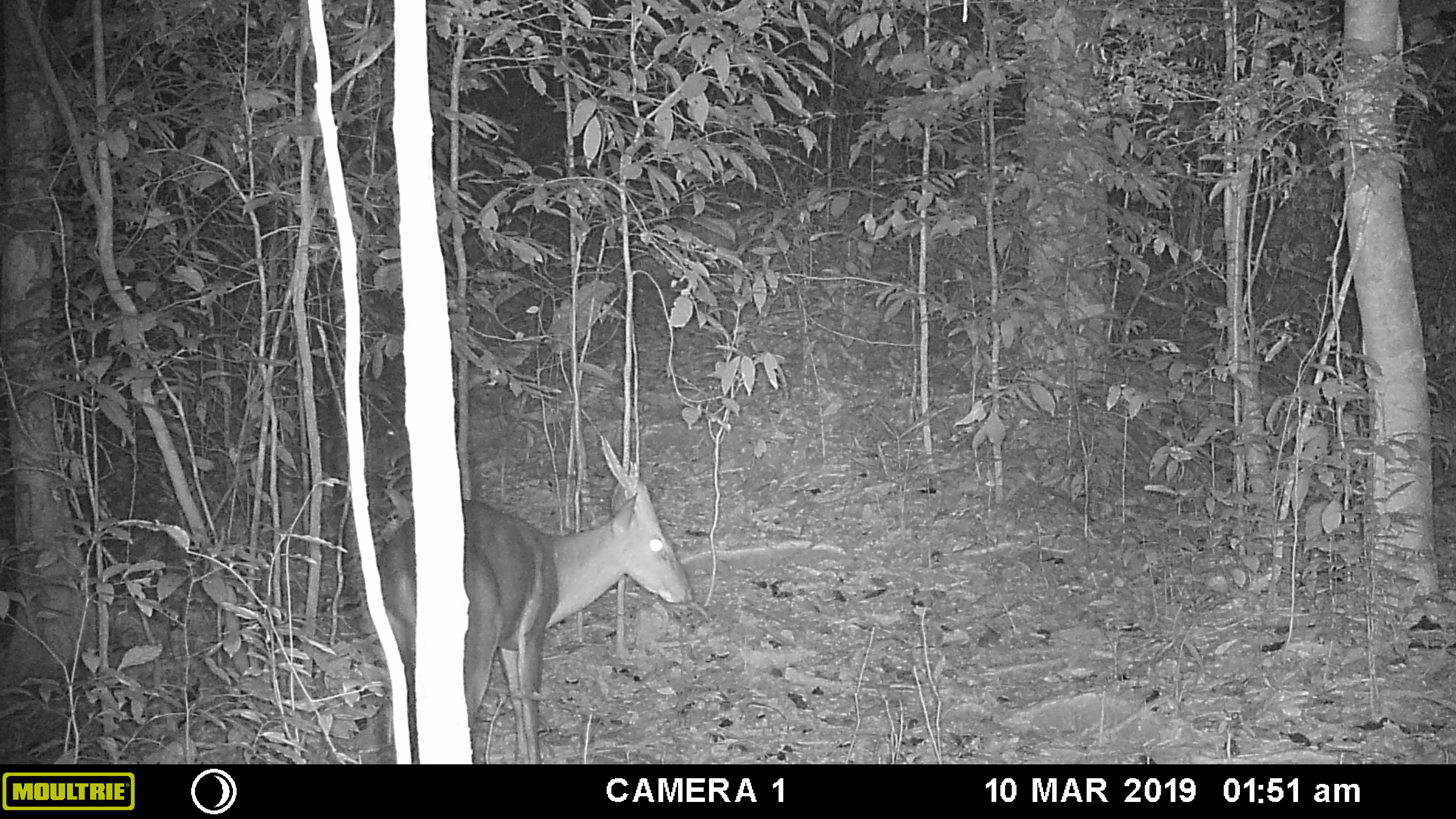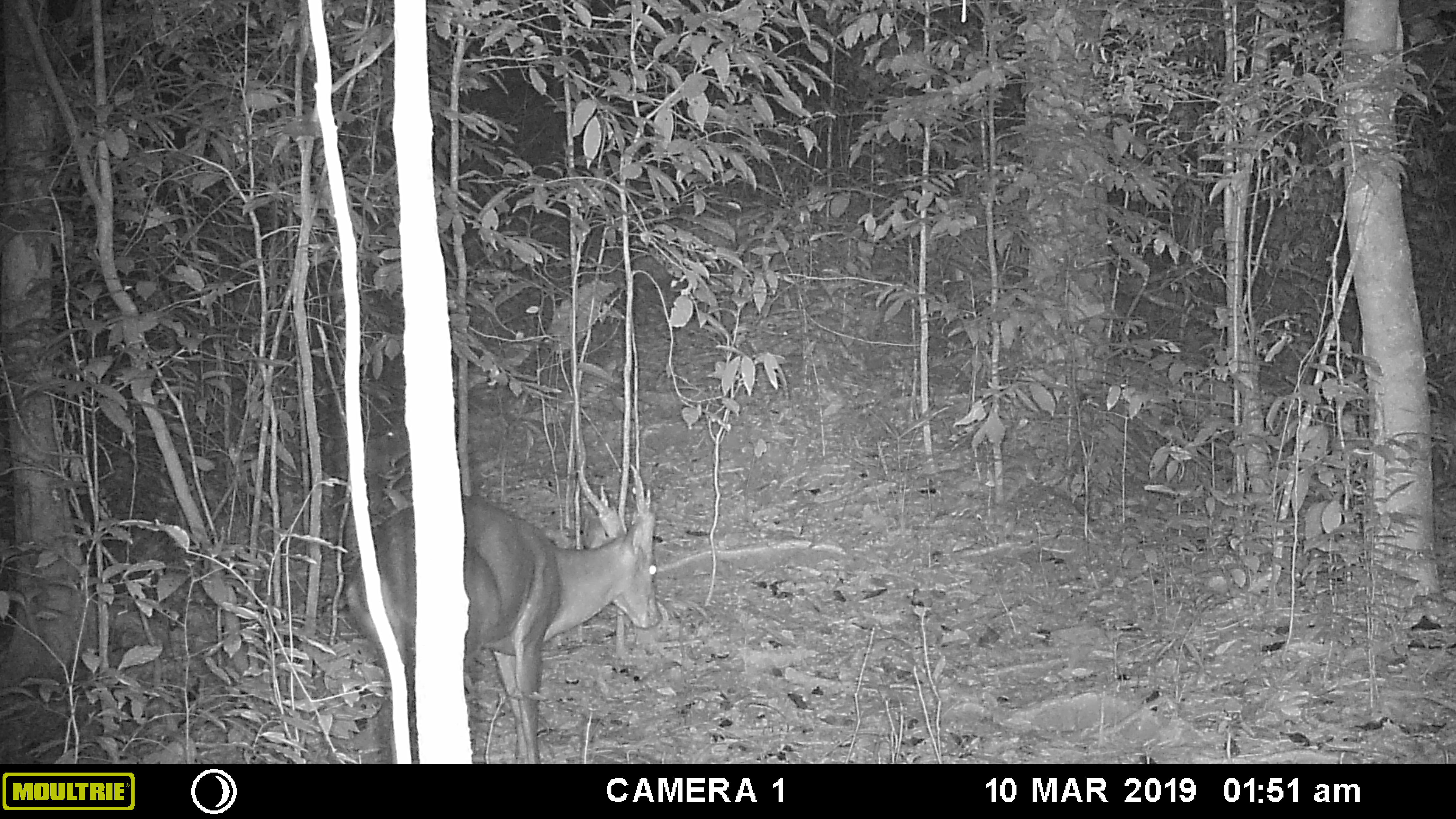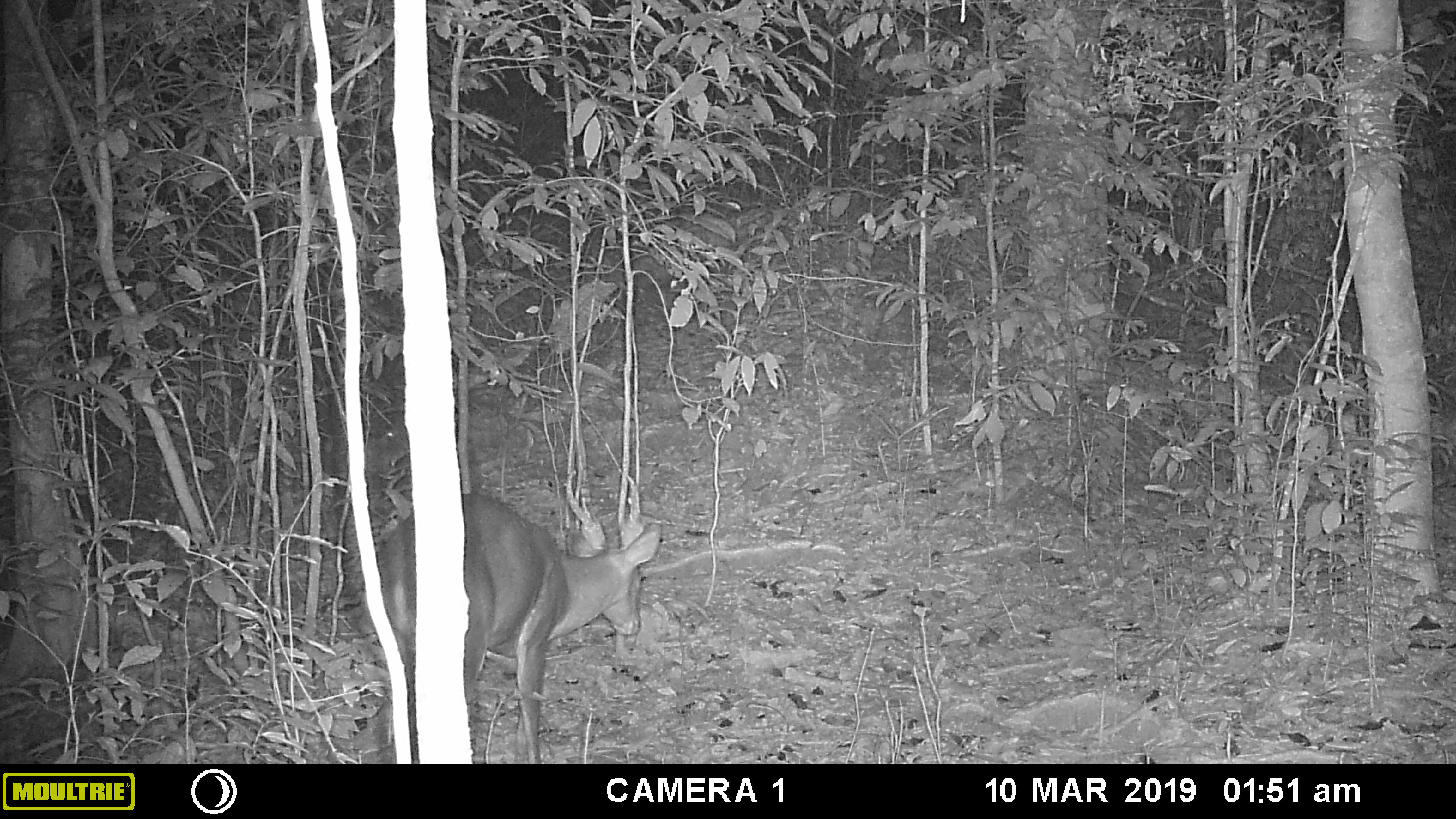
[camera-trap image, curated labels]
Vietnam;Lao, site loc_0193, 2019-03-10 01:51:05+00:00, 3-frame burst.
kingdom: Animalia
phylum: Chordata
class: Mammalia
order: Artiodactyla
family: Cervidae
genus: Muntiacus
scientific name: Muntiacus vuquangensis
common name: large-antlered muntjac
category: large antlered muntjac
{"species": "large antlered muntjac (large-antlered muntjac) (Muntiacus vuquangensis)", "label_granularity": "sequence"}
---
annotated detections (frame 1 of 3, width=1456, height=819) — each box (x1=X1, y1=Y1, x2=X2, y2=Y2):
large antlered muntjac: (x1=366, y1=434, x2=693, y2=760)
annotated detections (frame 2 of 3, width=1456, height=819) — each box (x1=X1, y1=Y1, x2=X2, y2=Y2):
large antlered muntjac: (x1=341, y1=458, x2=661, y2=763)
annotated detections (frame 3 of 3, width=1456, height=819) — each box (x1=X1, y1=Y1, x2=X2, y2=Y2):
large antlered muntjac: (x1=359, y1=471, x2=661, y2=764)